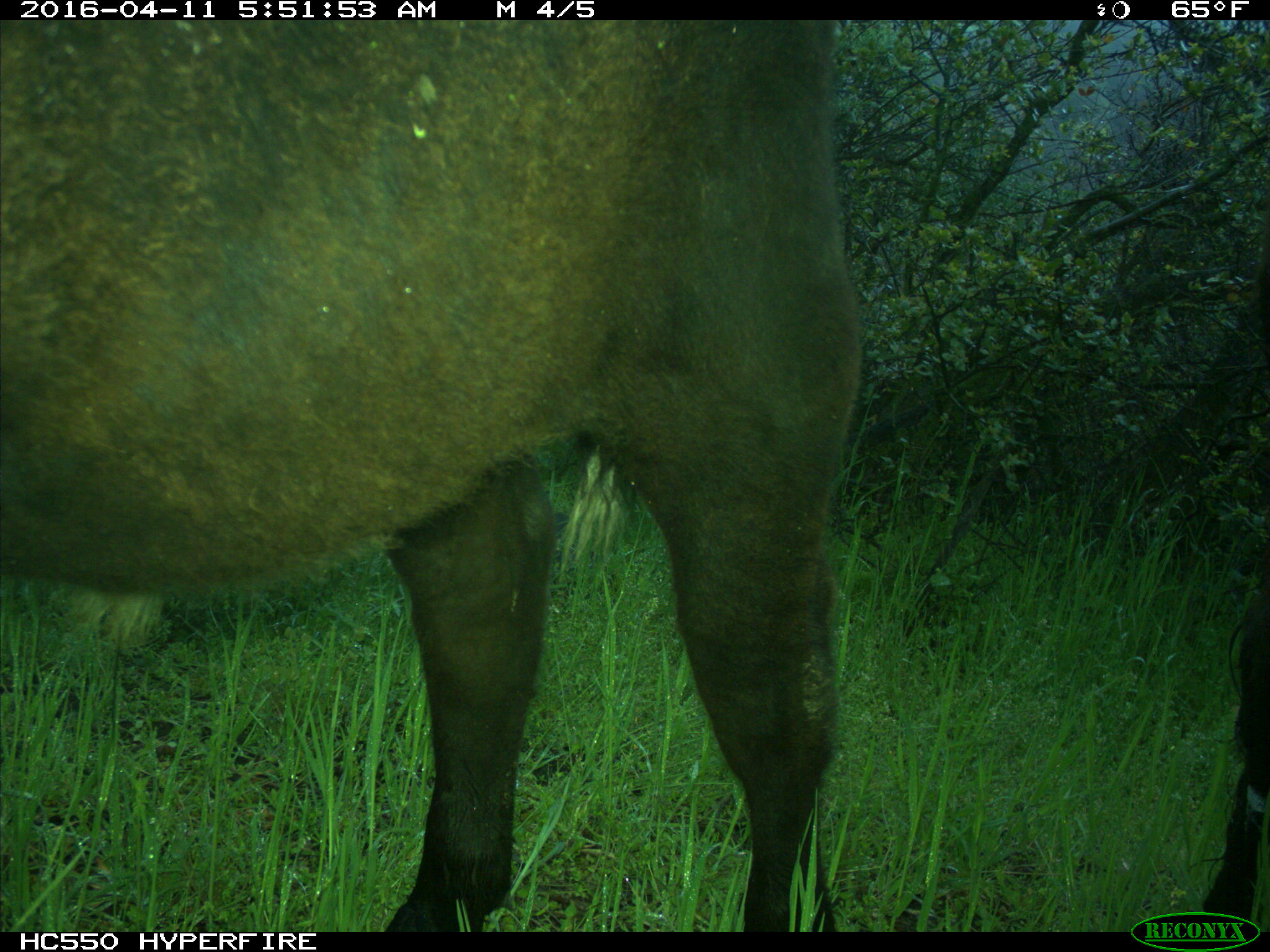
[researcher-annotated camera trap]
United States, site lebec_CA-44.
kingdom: Animalia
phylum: Chordata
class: Mammalia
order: Artiodactyla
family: Bovidae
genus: Bos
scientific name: Bos taurus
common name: domestic cow